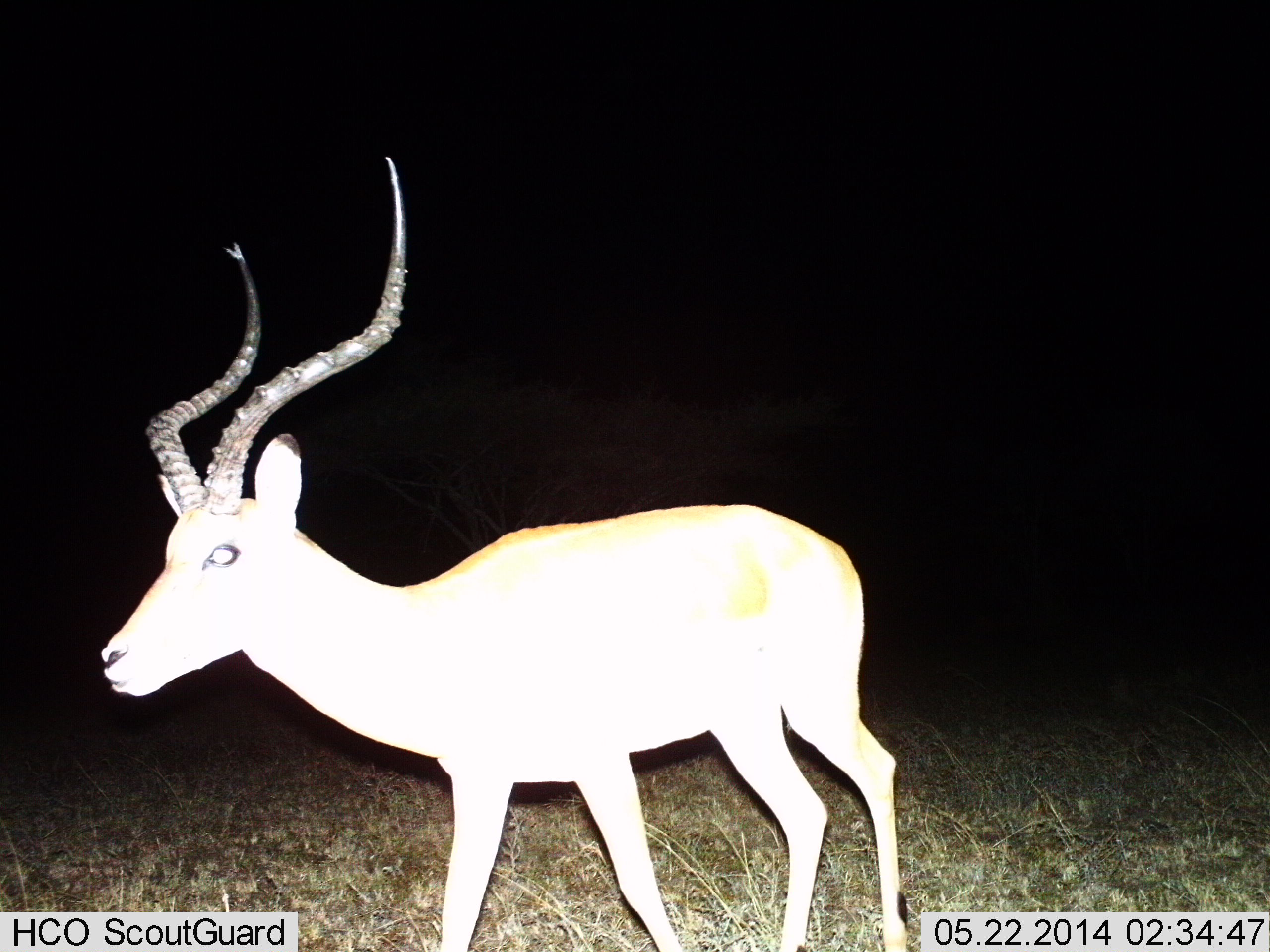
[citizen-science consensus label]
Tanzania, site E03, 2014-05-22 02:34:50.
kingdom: Animalia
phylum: Chordata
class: Mammalia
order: Artiodactyla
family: Bovidae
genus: Aepyceros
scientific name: Aepyceros melampus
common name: impala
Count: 1.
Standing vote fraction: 70%.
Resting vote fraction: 0%.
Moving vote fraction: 30%.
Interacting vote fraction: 0%.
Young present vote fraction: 0%.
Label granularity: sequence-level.